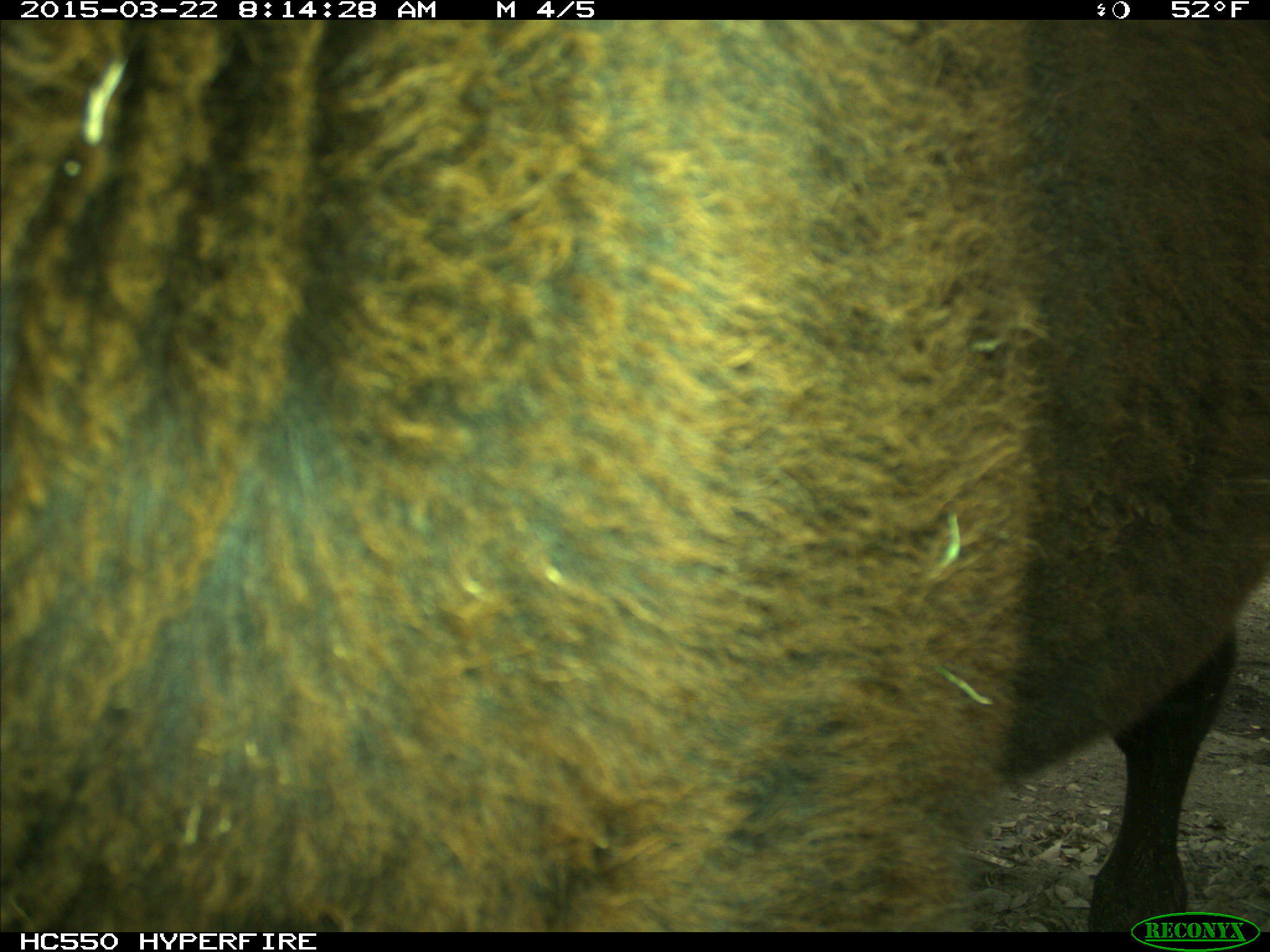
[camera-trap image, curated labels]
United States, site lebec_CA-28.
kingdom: Animalia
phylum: Chordata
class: Mammalia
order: Artiodactyla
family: Bovidae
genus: Bos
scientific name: Bos taurus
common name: domestic cow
Bos taurus (domestic cow).